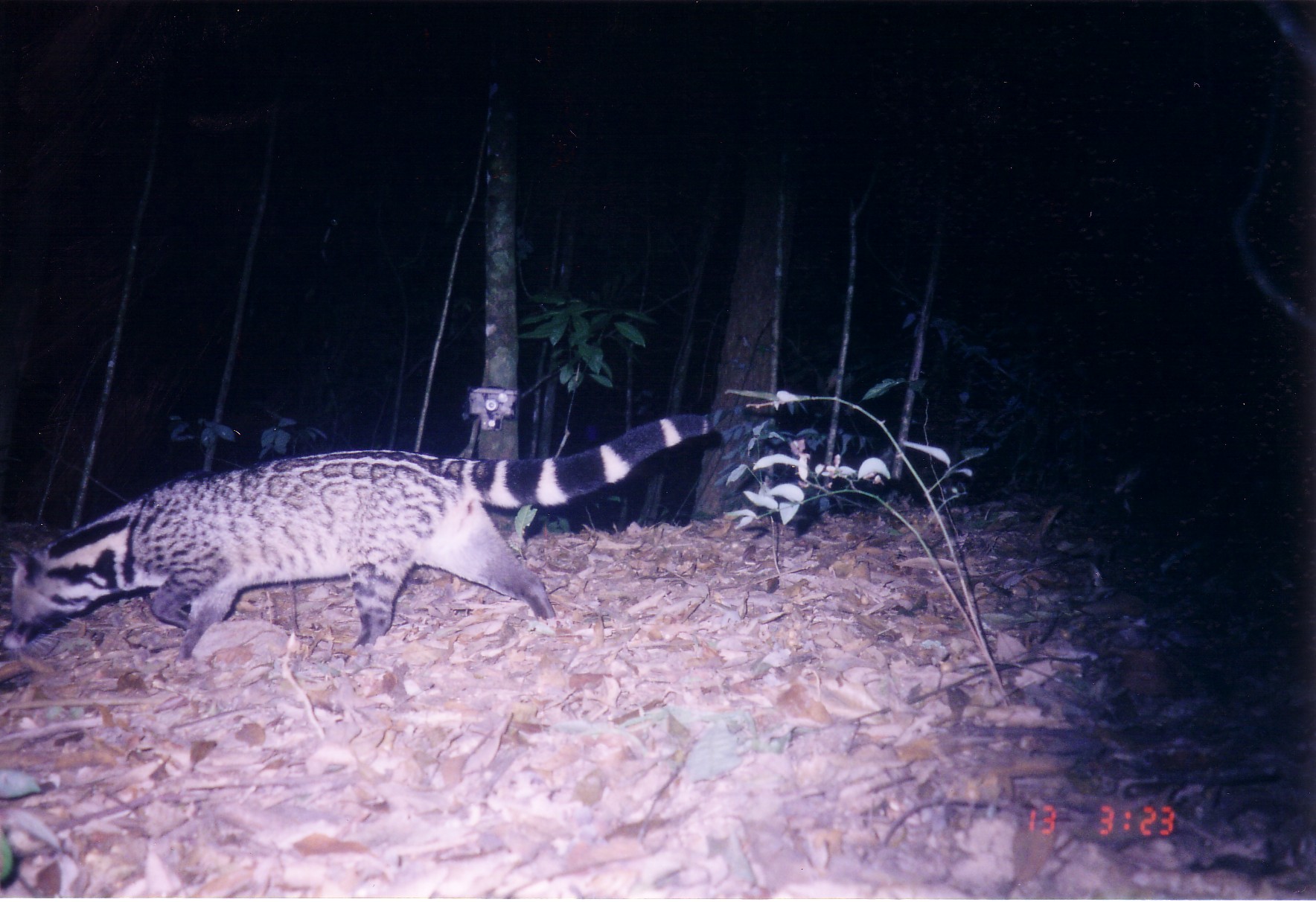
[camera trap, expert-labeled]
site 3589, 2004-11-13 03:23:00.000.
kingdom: Animalia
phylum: Chordata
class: Mammalia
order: Carnivora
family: Viverridae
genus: Viverra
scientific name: Viverra zibetha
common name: large indian civet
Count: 1.